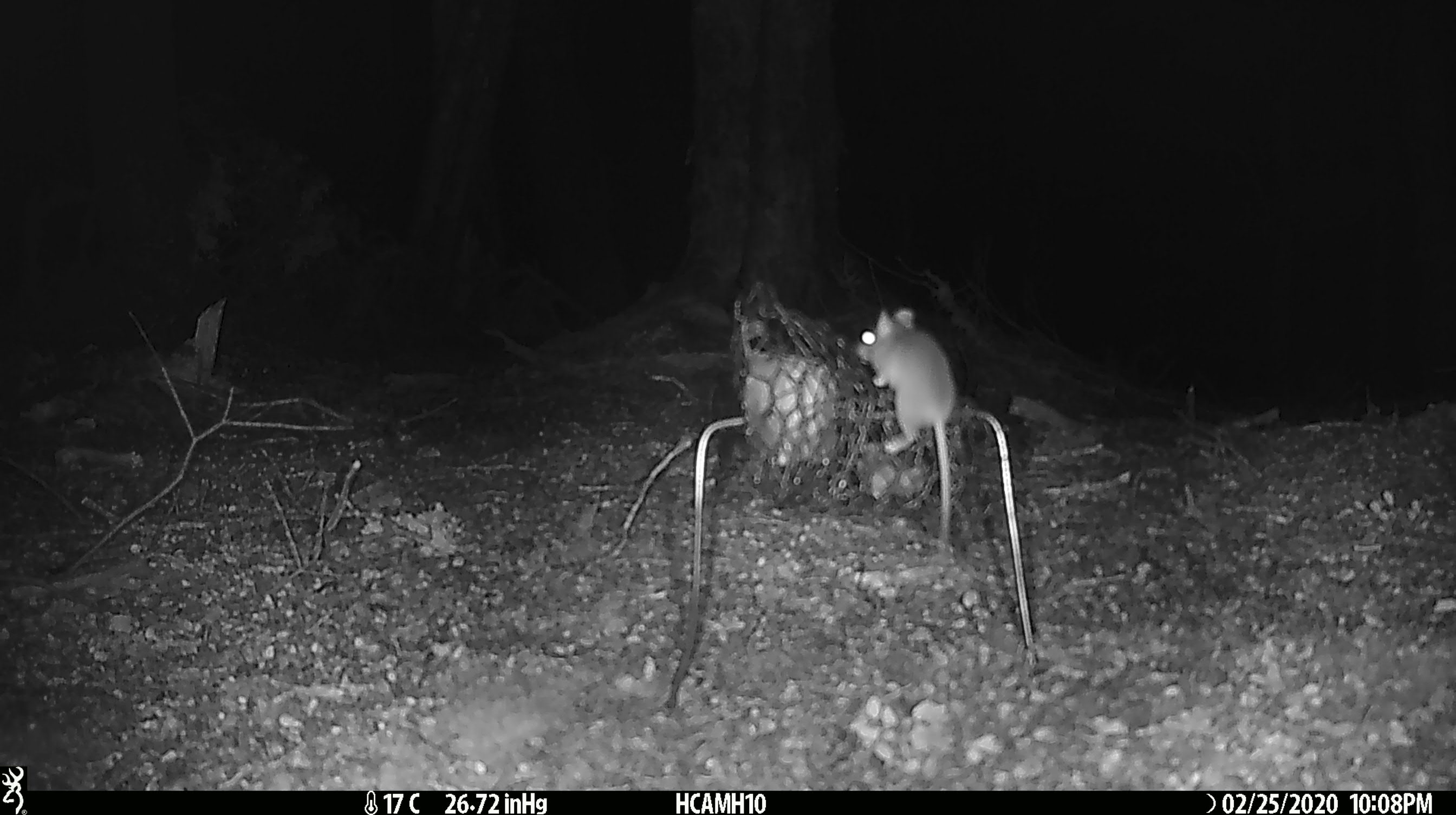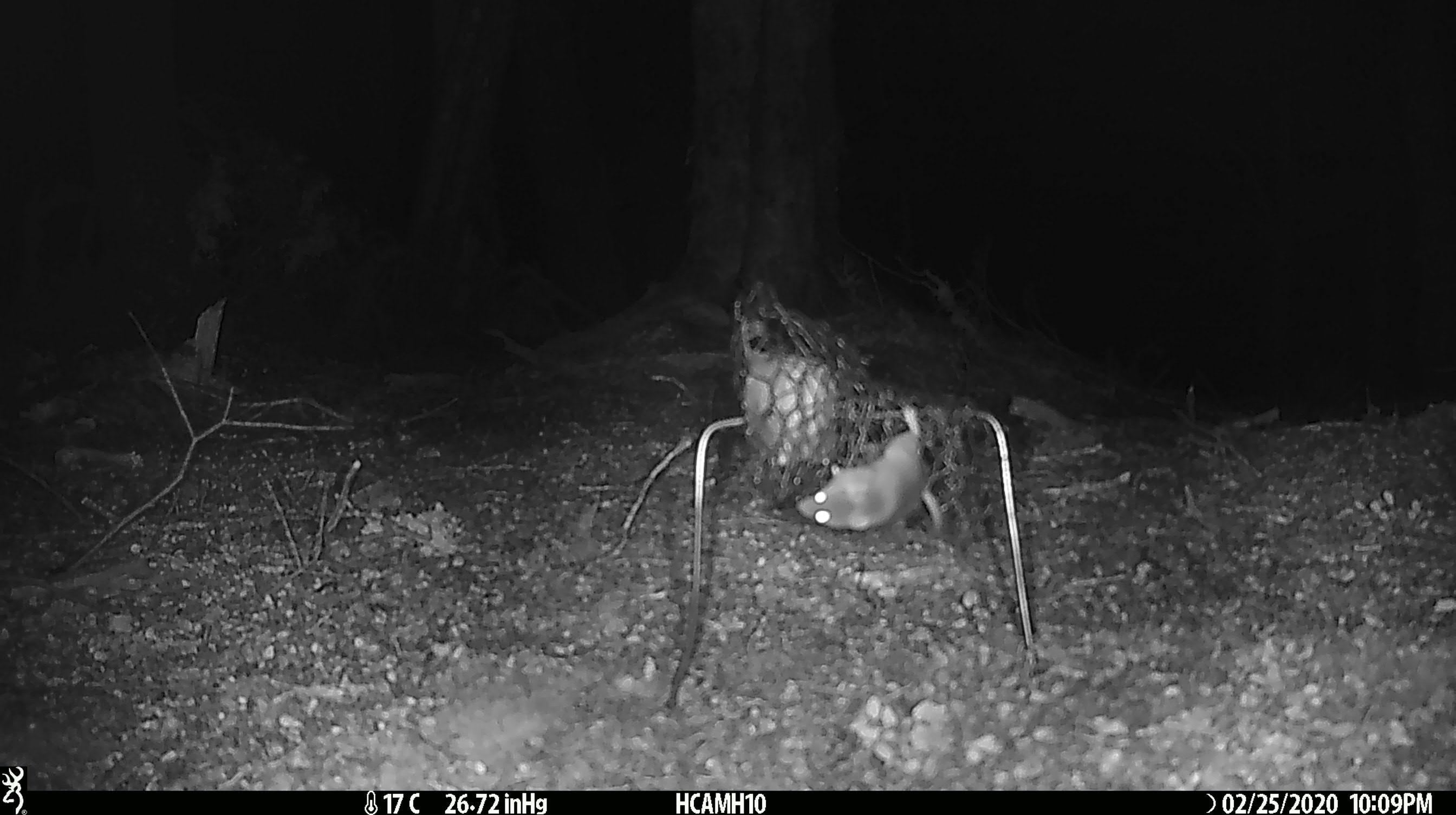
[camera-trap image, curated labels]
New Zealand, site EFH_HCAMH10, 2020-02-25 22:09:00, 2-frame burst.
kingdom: Animalia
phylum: Chordata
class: Mammalia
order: Rodentia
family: Muridae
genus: Mus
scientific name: Mus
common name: mouse